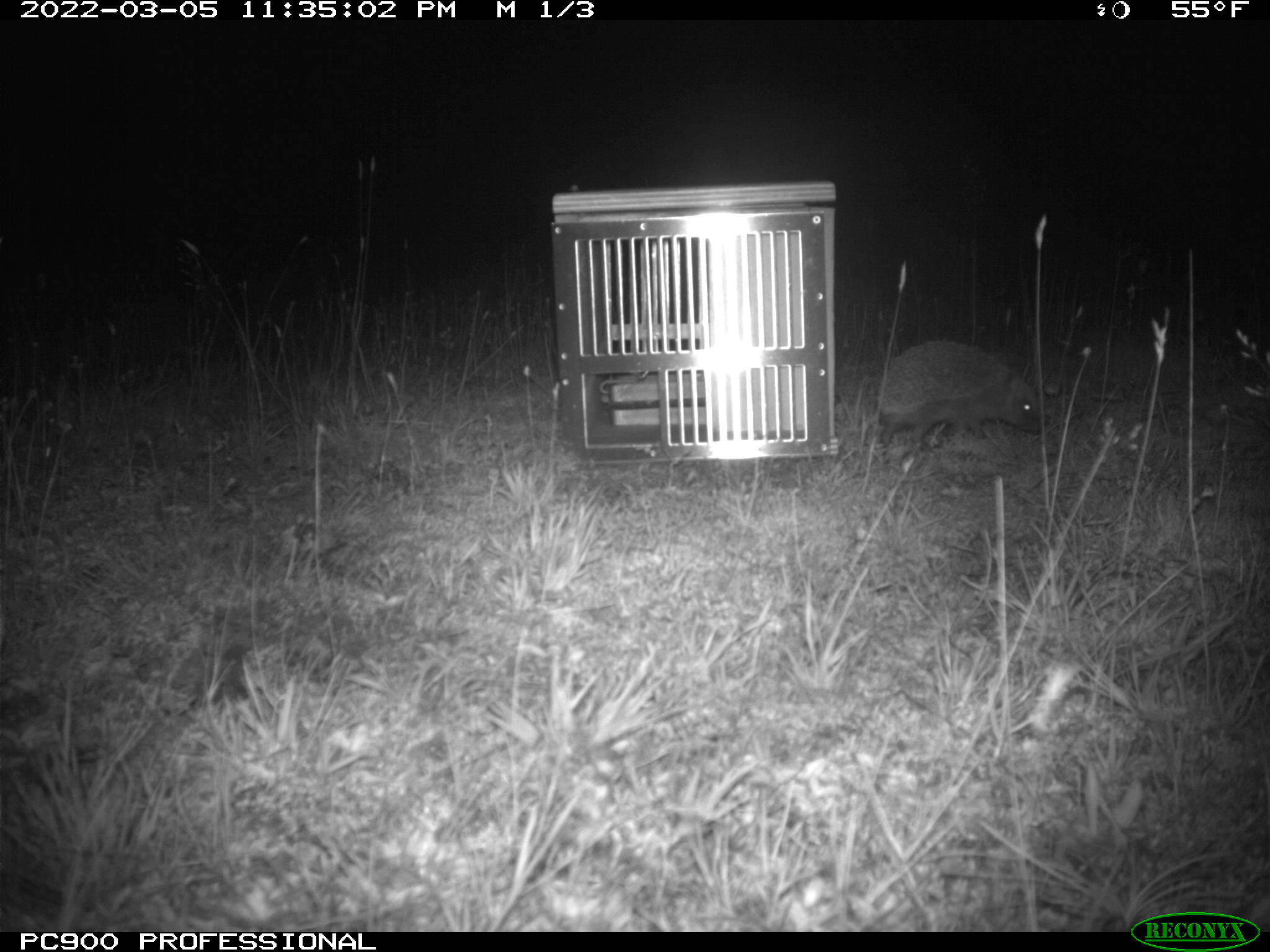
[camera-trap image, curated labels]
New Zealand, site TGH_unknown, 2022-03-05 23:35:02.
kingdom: Animalia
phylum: Chordata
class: Mammalia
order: Eulipotyphla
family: Erinaceidae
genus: Erinaceus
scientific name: Erinaceus europaeus europaeus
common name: european hedgehog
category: hedgehog